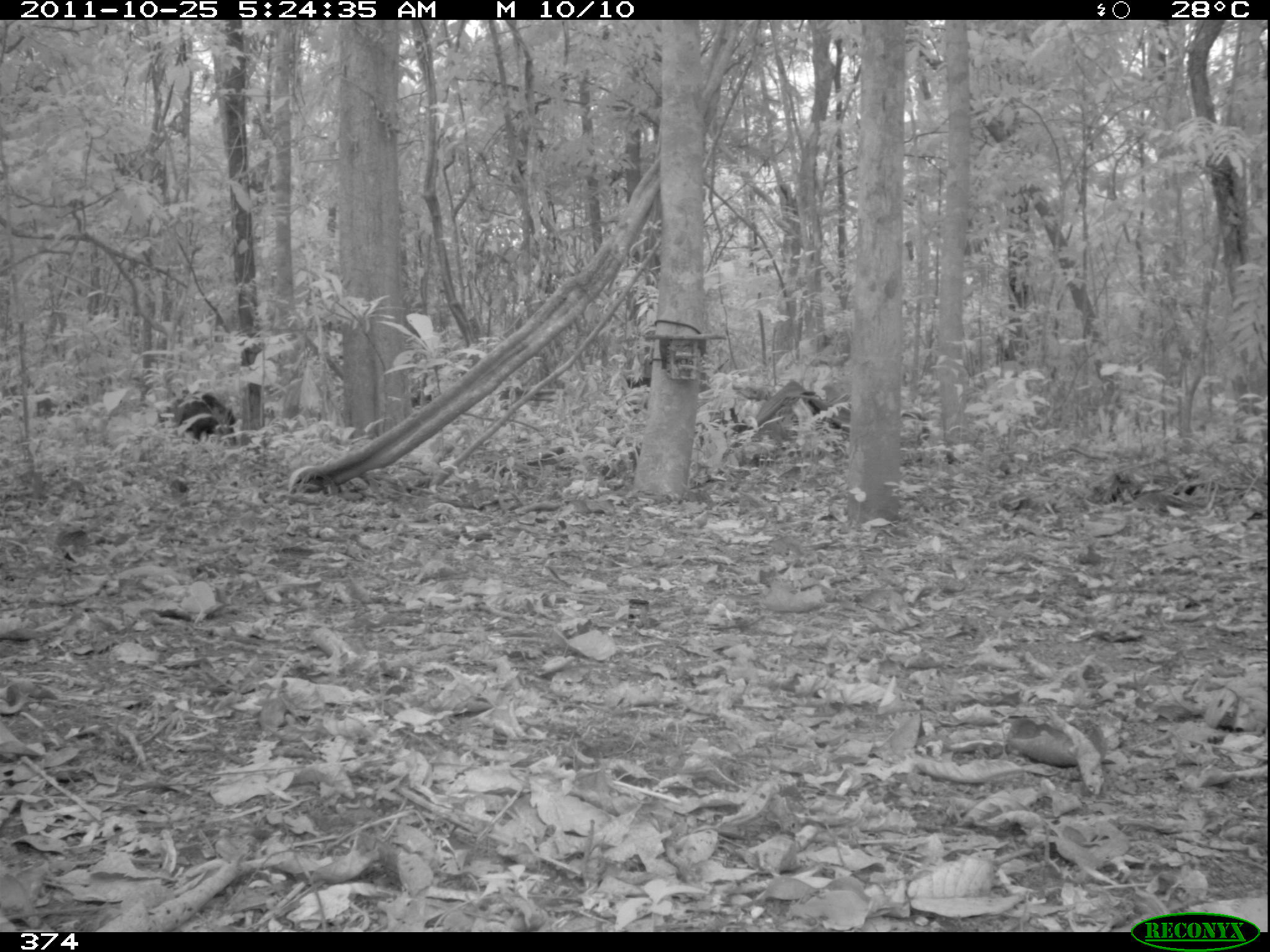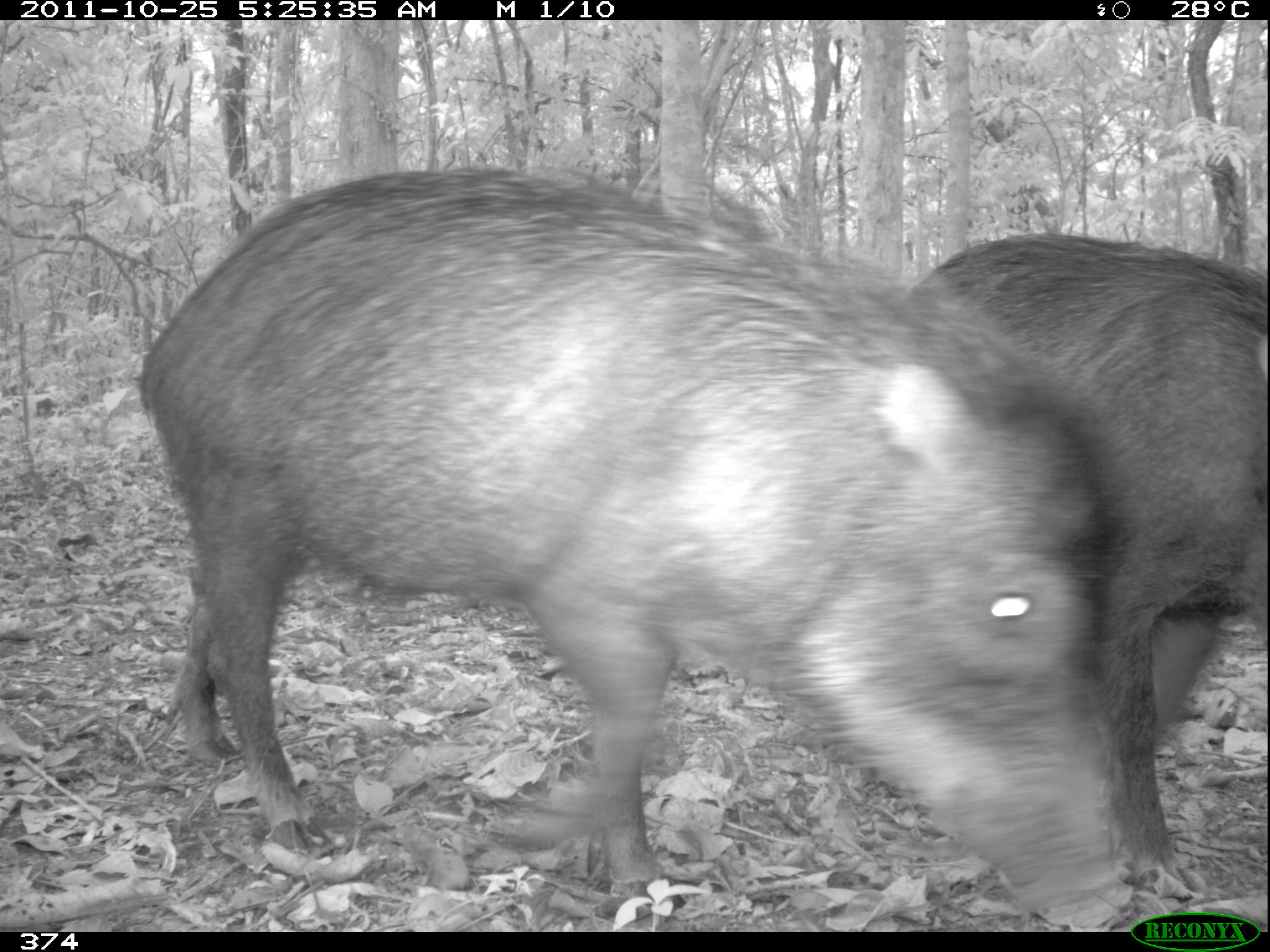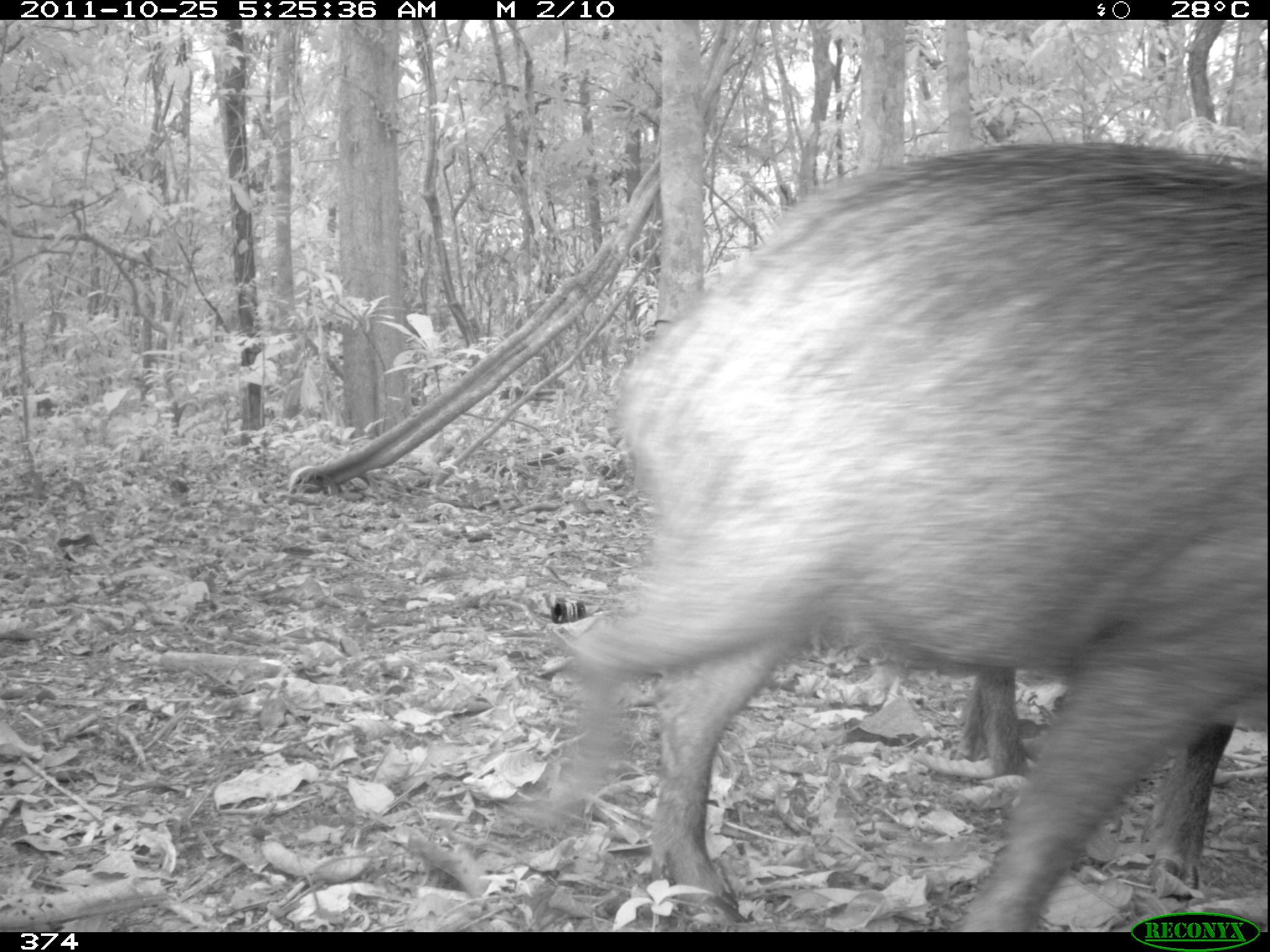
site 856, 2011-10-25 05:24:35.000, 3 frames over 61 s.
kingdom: Animalia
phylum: Chordata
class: Mammalia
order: Artiodactyla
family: Tayassuidae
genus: Tayassu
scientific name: Tayassu pecari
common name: white-lipped peccary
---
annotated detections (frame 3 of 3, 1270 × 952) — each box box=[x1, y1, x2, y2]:
tayassu pecari: box=[511, 137, 1270, 931]; box=[952, 660, 1031, 778]